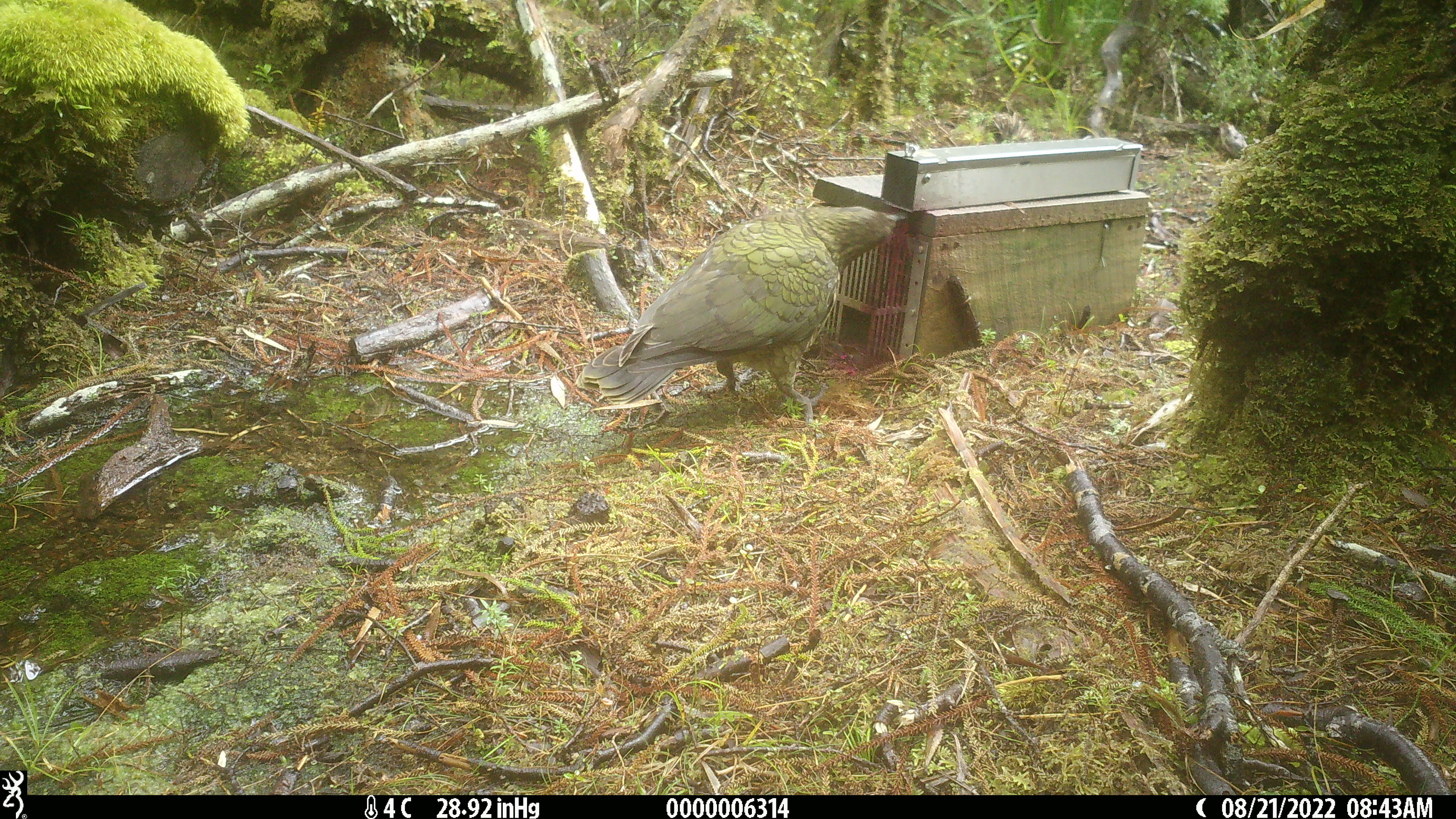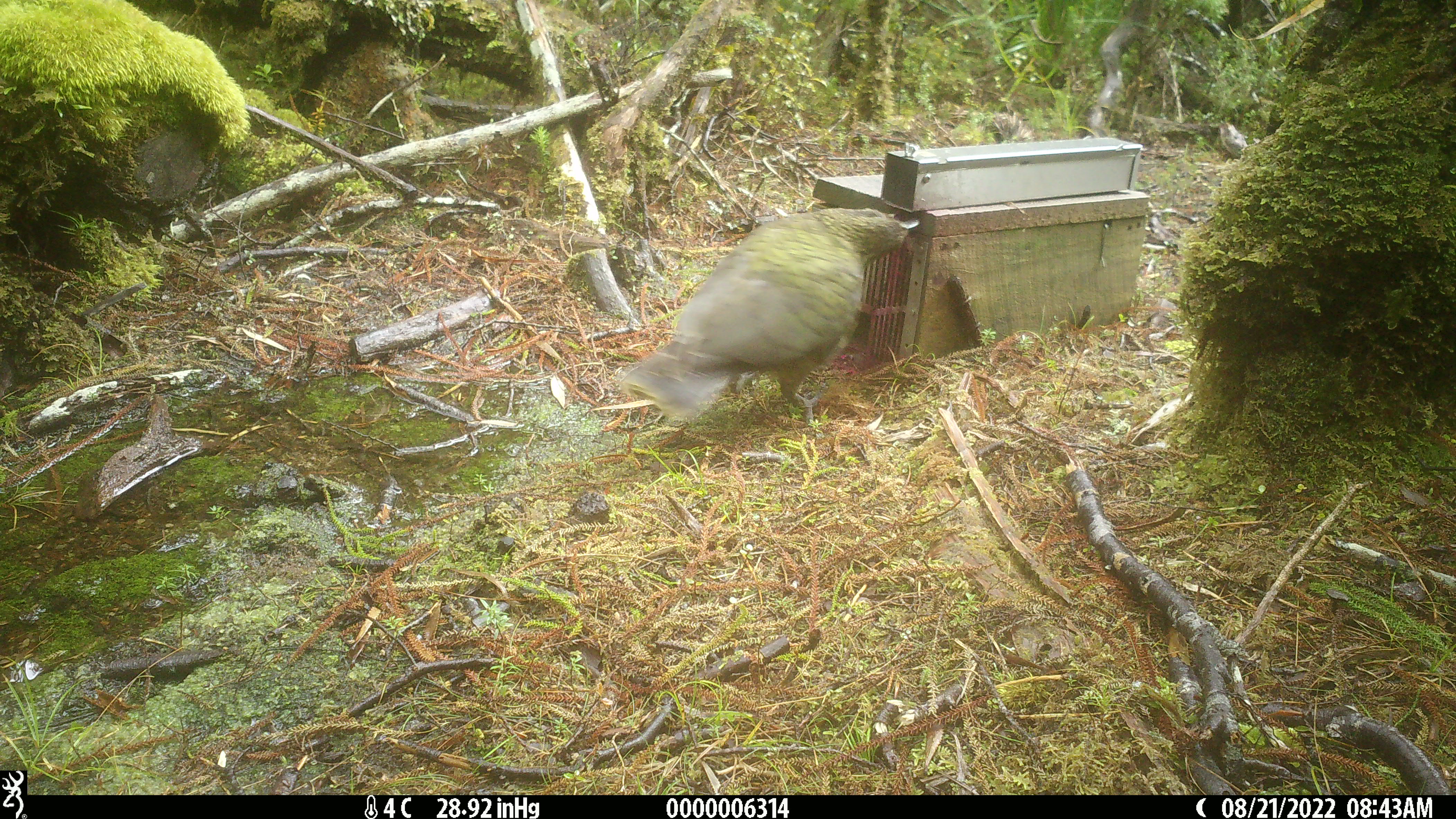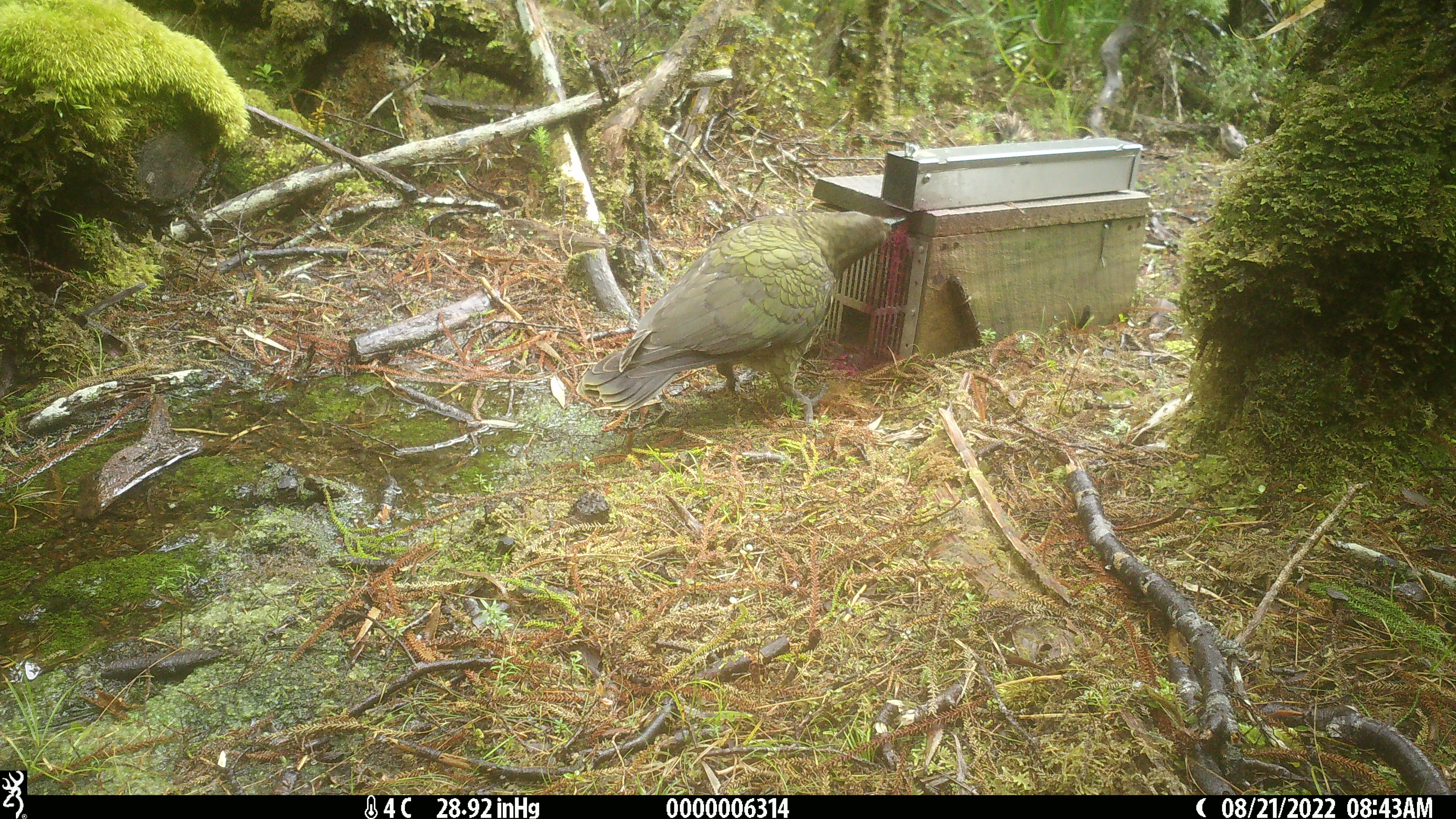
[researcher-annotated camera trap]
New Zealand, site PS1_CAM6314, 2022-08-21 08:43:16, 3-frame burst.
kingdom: Animalia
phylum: Chordata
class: Aves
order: Psittaciformes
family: Strigopidae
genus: Nestor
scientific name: Nestor notabilis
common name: kea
Kea (Nestor notabilis).